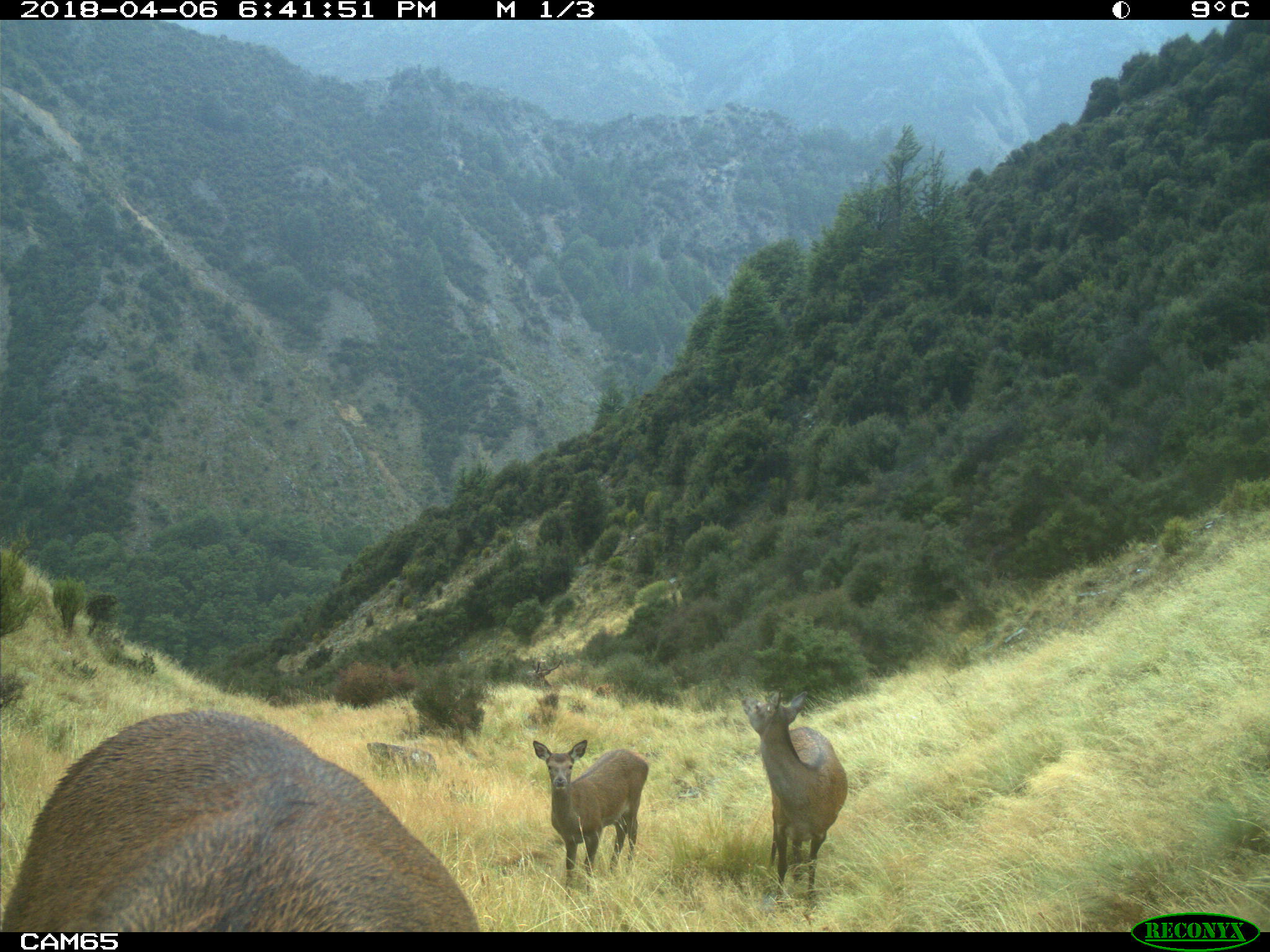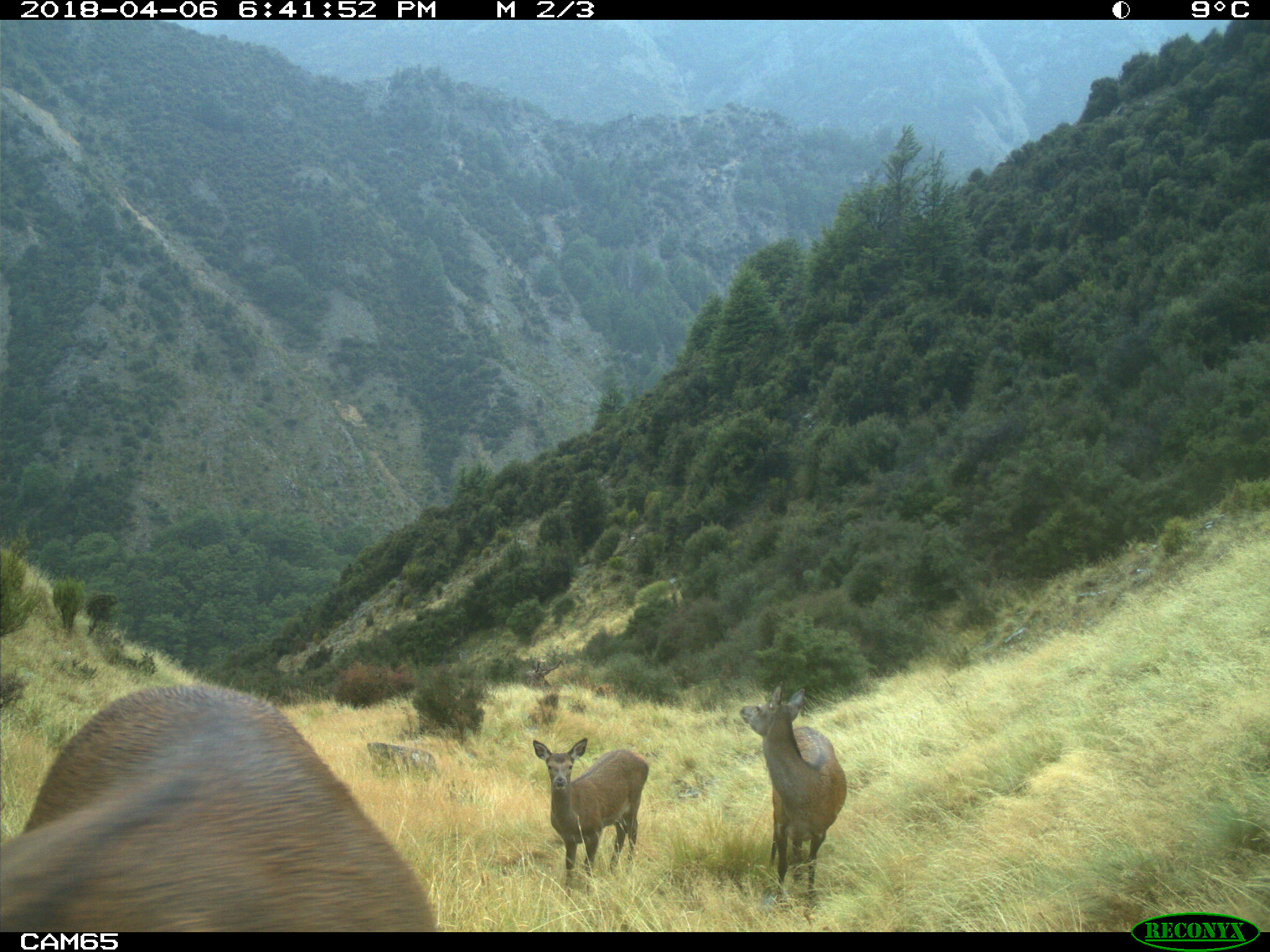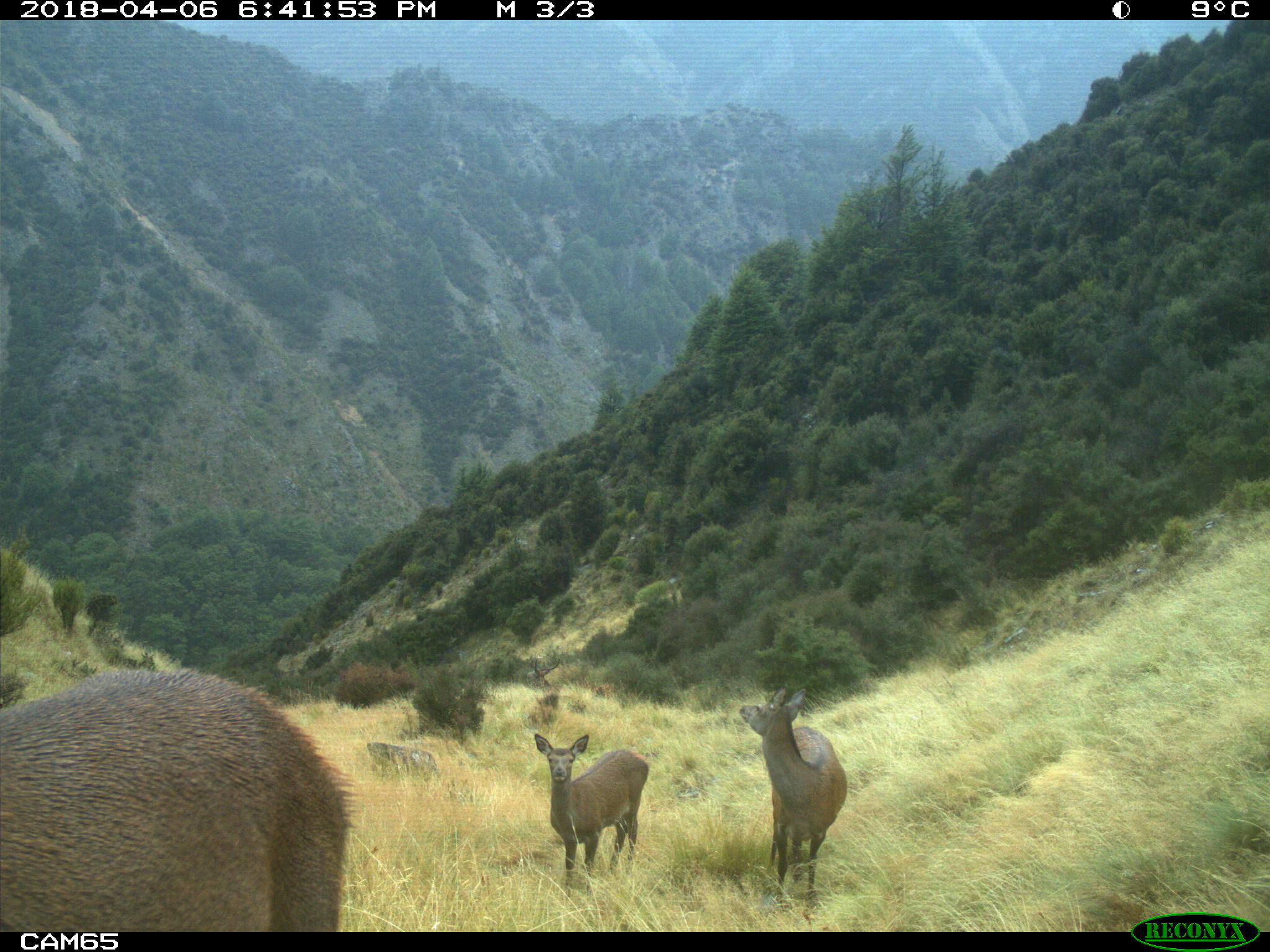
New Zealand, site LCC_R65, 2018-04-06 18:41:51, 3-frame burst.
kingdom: Animalia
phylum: Chordata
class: Mammalia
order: Artiodactyla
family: Cervidae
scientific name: Cervidae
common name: deer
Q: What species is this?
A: Deer (Cervidae).